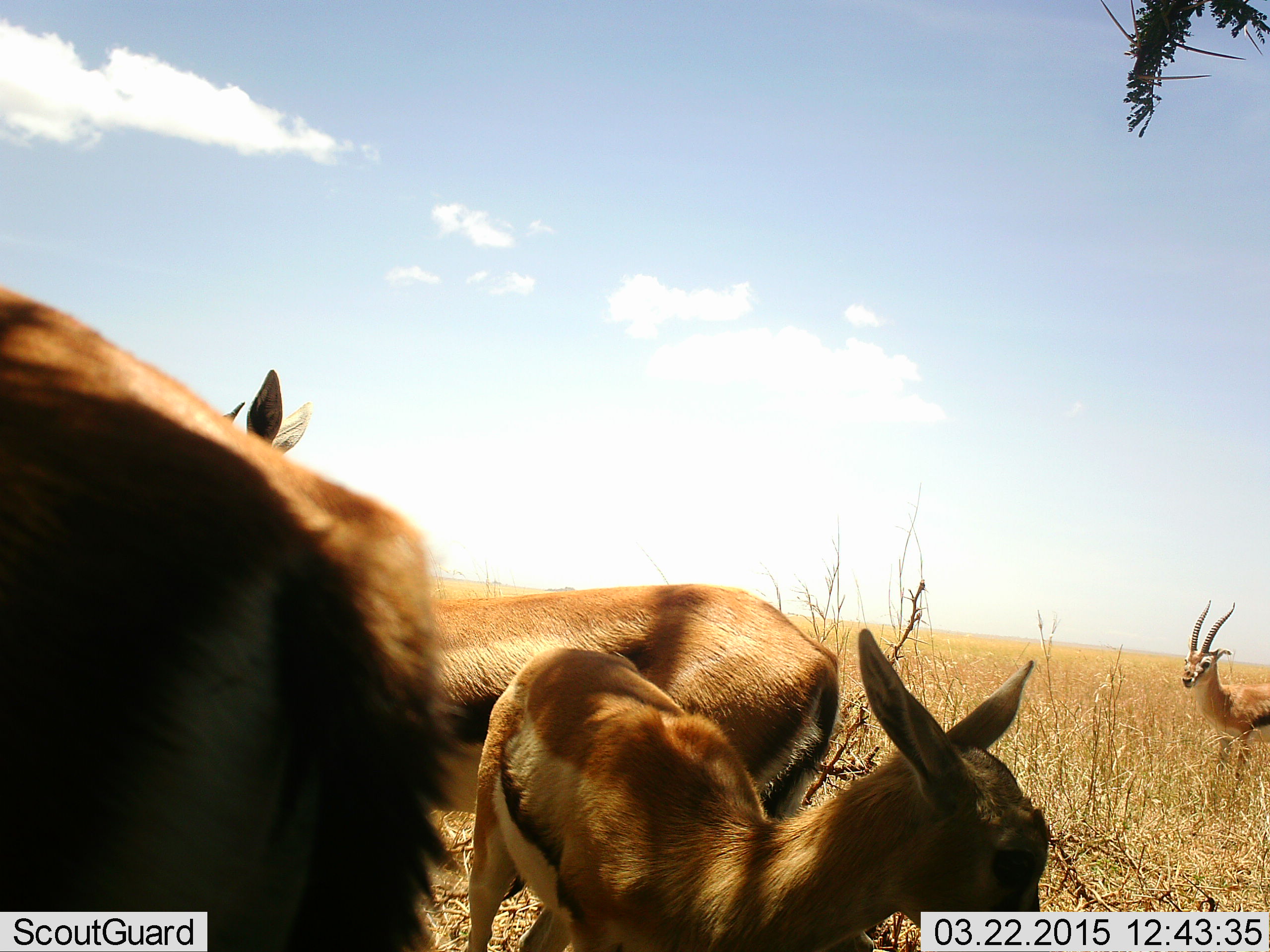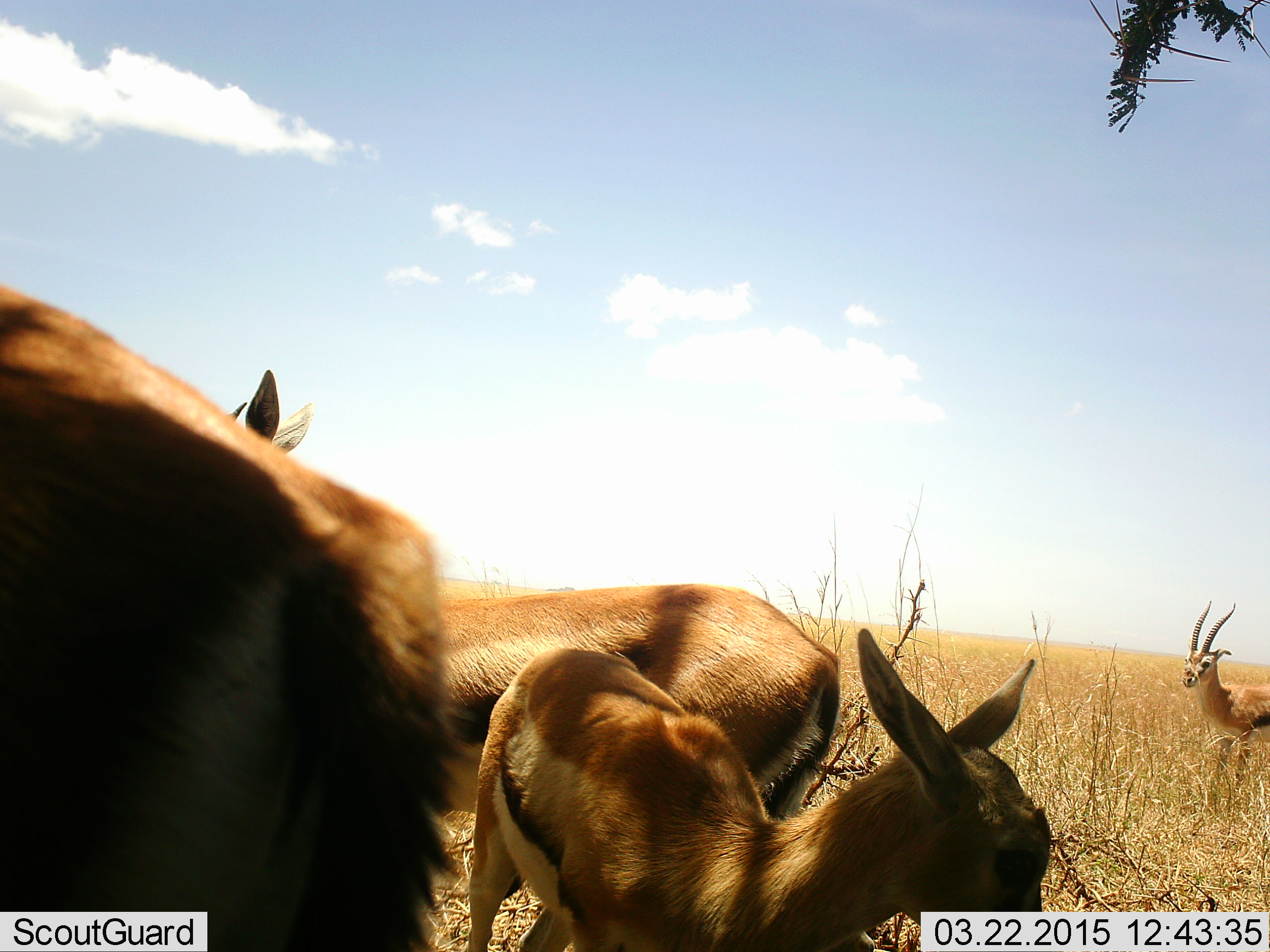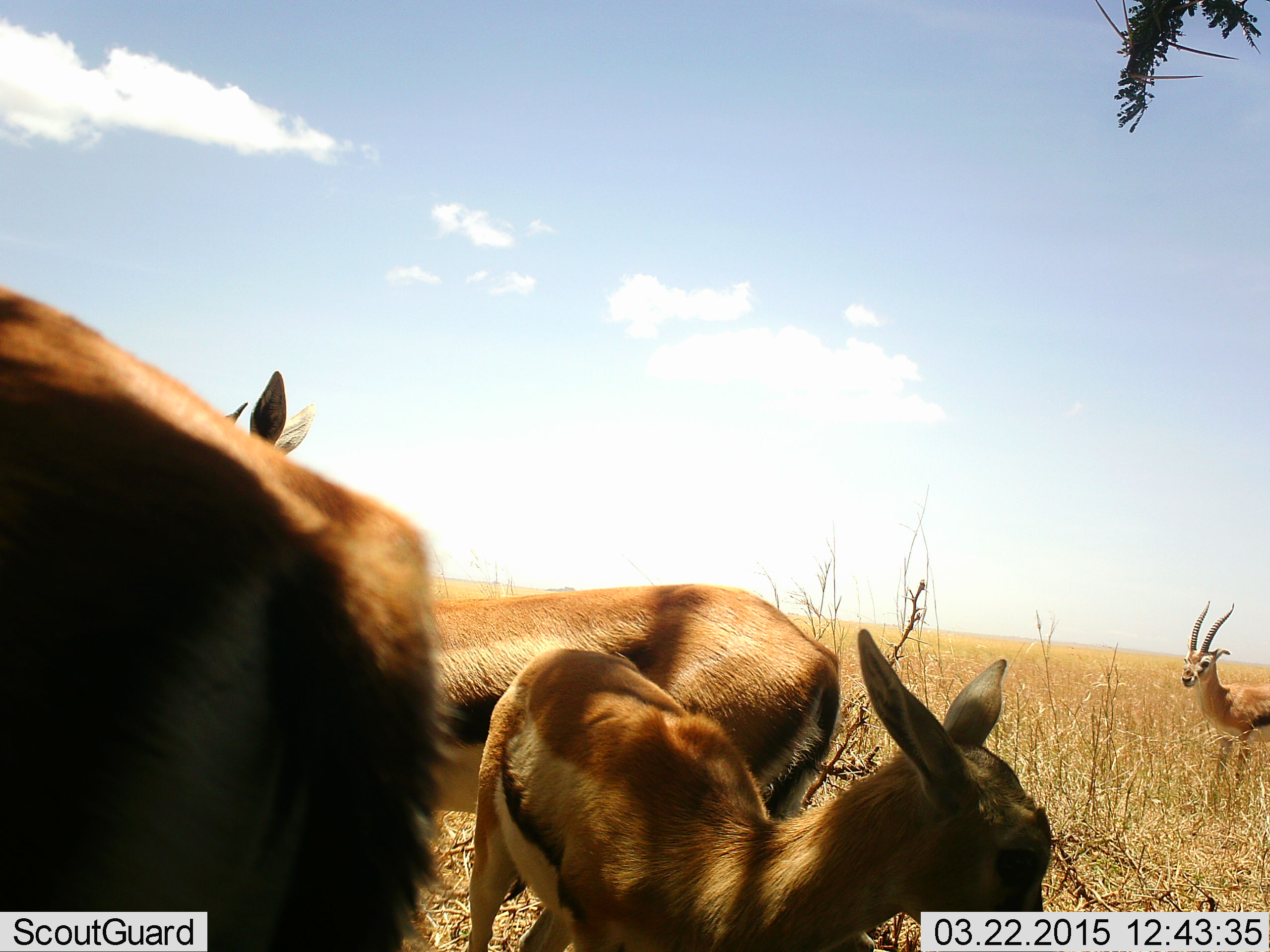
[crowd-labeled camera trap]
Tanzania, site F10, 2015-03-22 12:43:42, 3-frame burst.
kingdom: Animalia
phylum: Chordata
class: Mammalia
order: Artiodactyla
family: Bovidae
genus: Eudorcas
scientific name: Eudorcas thomsonii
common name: thomson's gazelle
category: gazellethomsons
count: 4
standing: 100%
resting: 10%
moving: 0%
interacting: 0%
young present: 50%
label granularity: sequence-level